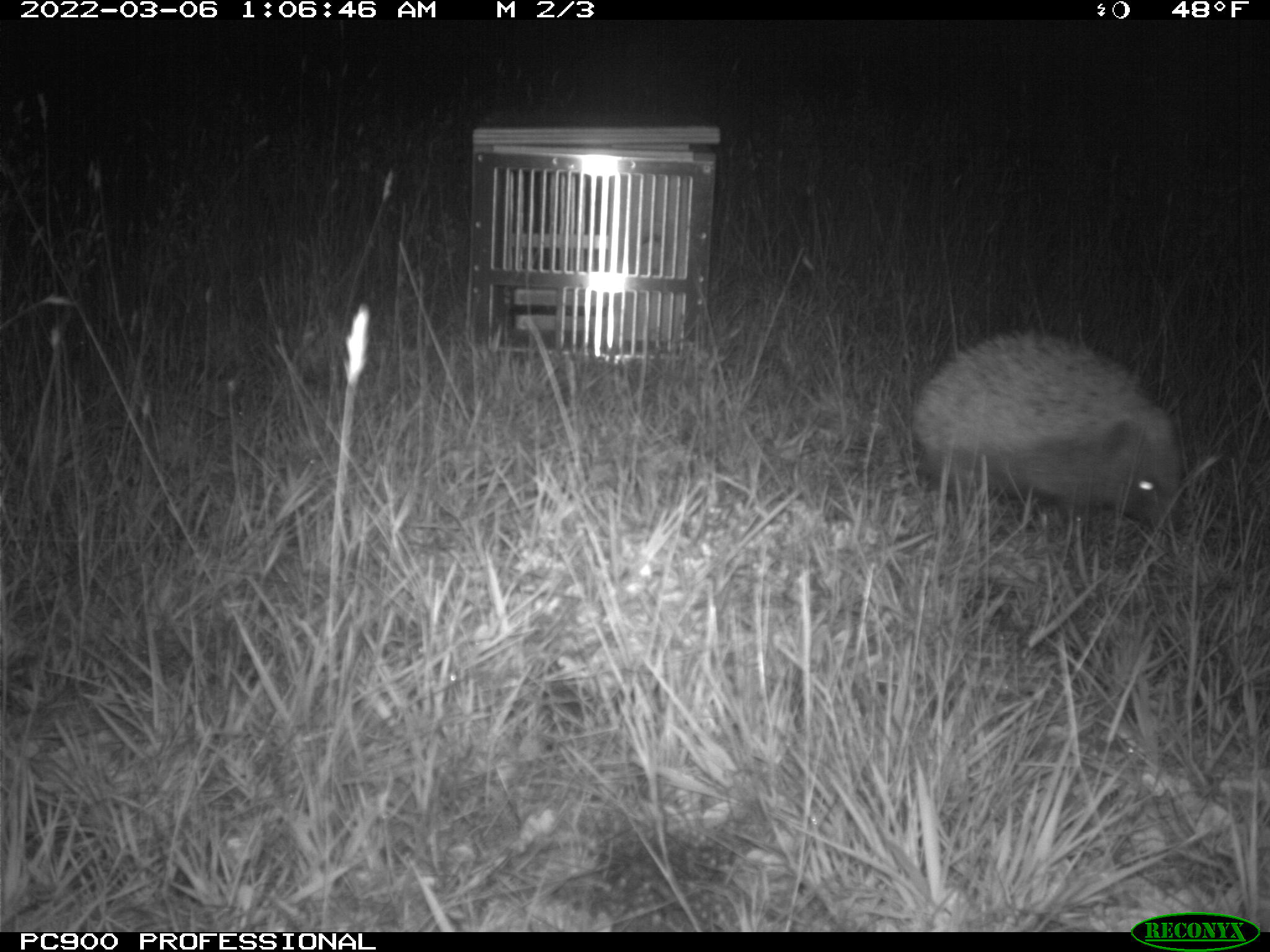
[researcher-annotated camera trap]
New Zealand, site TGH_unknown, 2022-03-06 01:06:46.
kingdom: Animalia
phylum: Chordata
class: Mammalia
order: Eulipotyphla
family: Erinaceidae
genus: Erinaceus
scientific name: Erinaceus europaeus europaeus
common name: european hedgehog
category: hedgehog